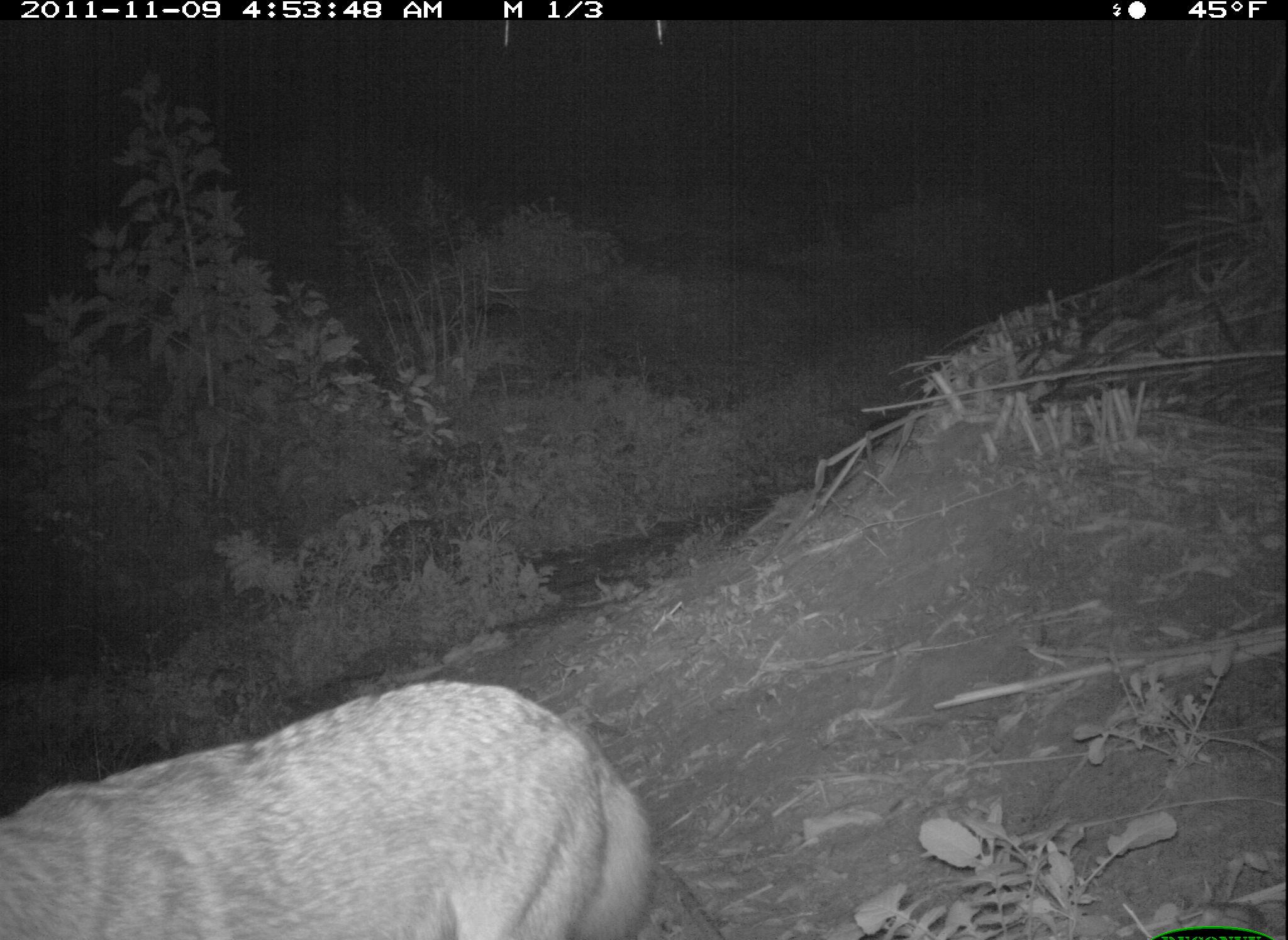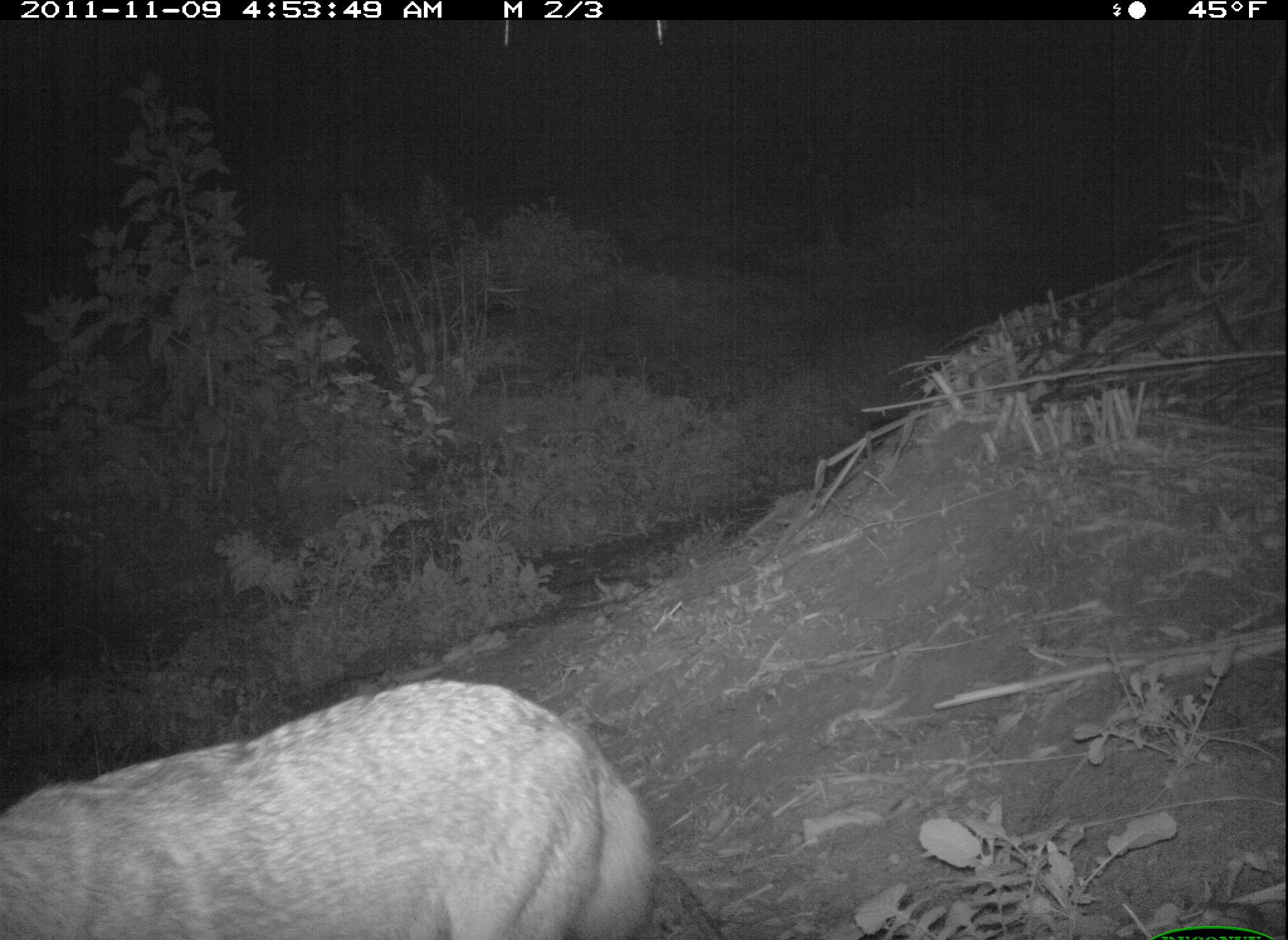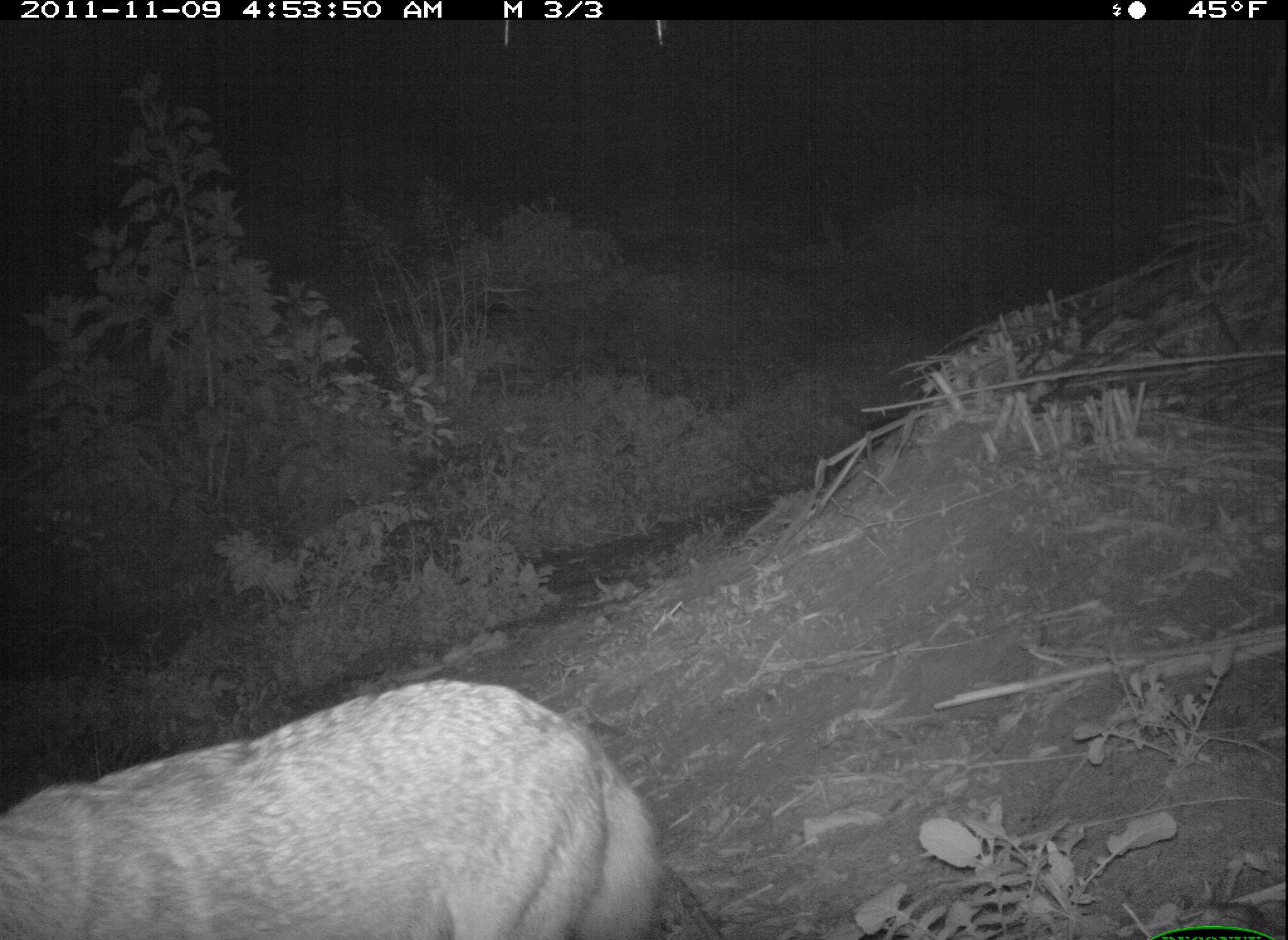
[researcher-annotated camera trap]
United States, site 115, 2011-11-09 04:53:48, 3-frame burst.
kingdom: Animalia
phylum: Chordata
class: Mammalia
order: Carnivora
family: Canidae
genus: Canis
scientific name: Canis latrans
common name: coyote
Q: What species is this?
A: Coyote (Canis latrans).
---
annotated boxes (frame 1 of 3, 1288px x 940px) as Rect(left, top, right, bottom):
coyote: Rect(8, 639, 667, 936)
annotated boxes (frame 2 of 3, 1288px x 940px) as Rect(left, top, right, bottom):
coyote: Rect(5, 675, 655, 940)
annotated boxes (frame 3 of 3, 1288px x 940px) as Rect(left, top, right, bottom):
coyote: Rect(6, 656, 689, 937)